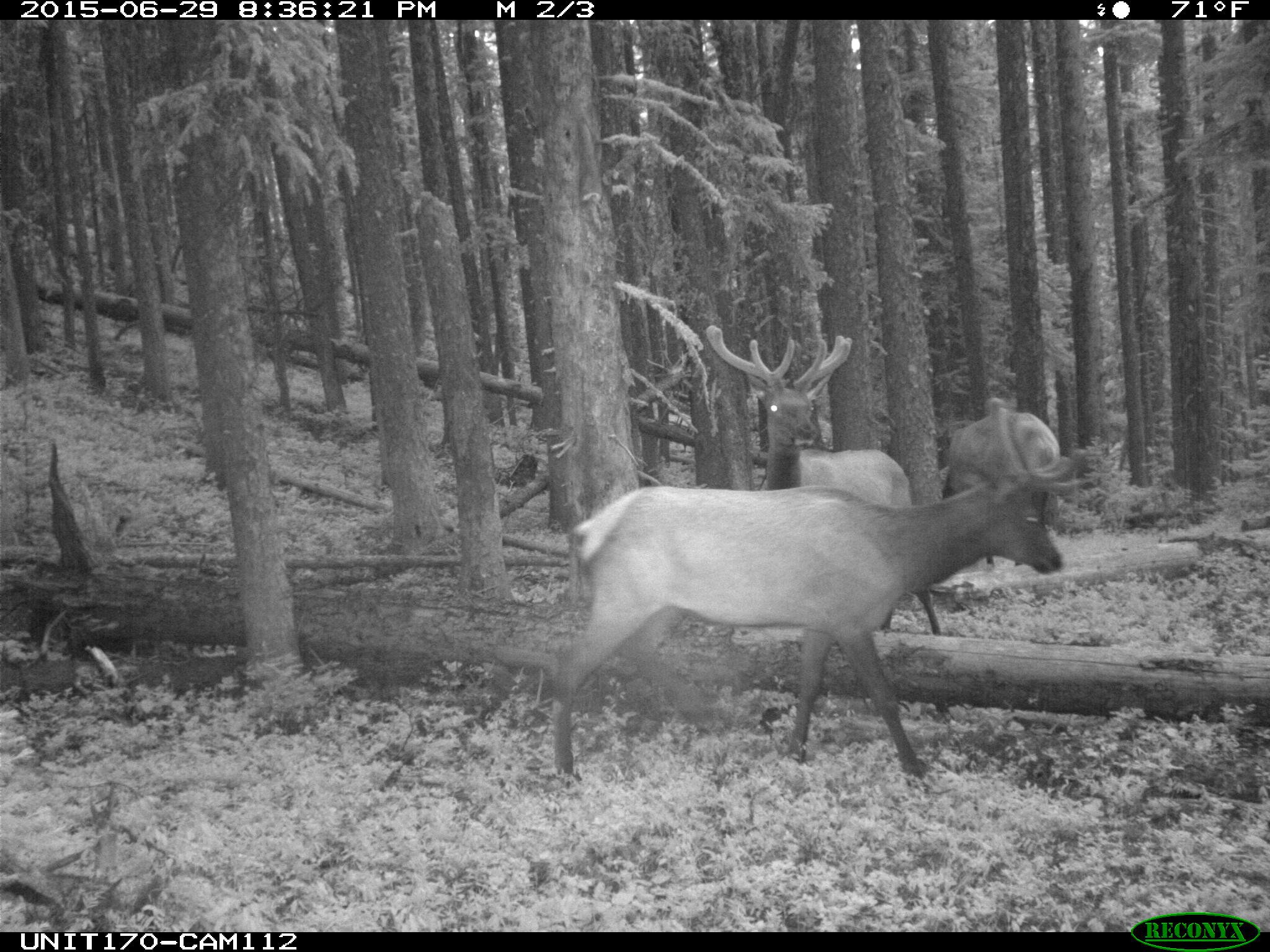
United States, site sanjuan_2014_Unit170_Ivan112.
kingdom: Animalia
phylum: Chordata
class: Mammalia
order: Artiodactyla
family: Cervidae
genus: Cervus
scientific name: Cervus elaphus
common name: red deer